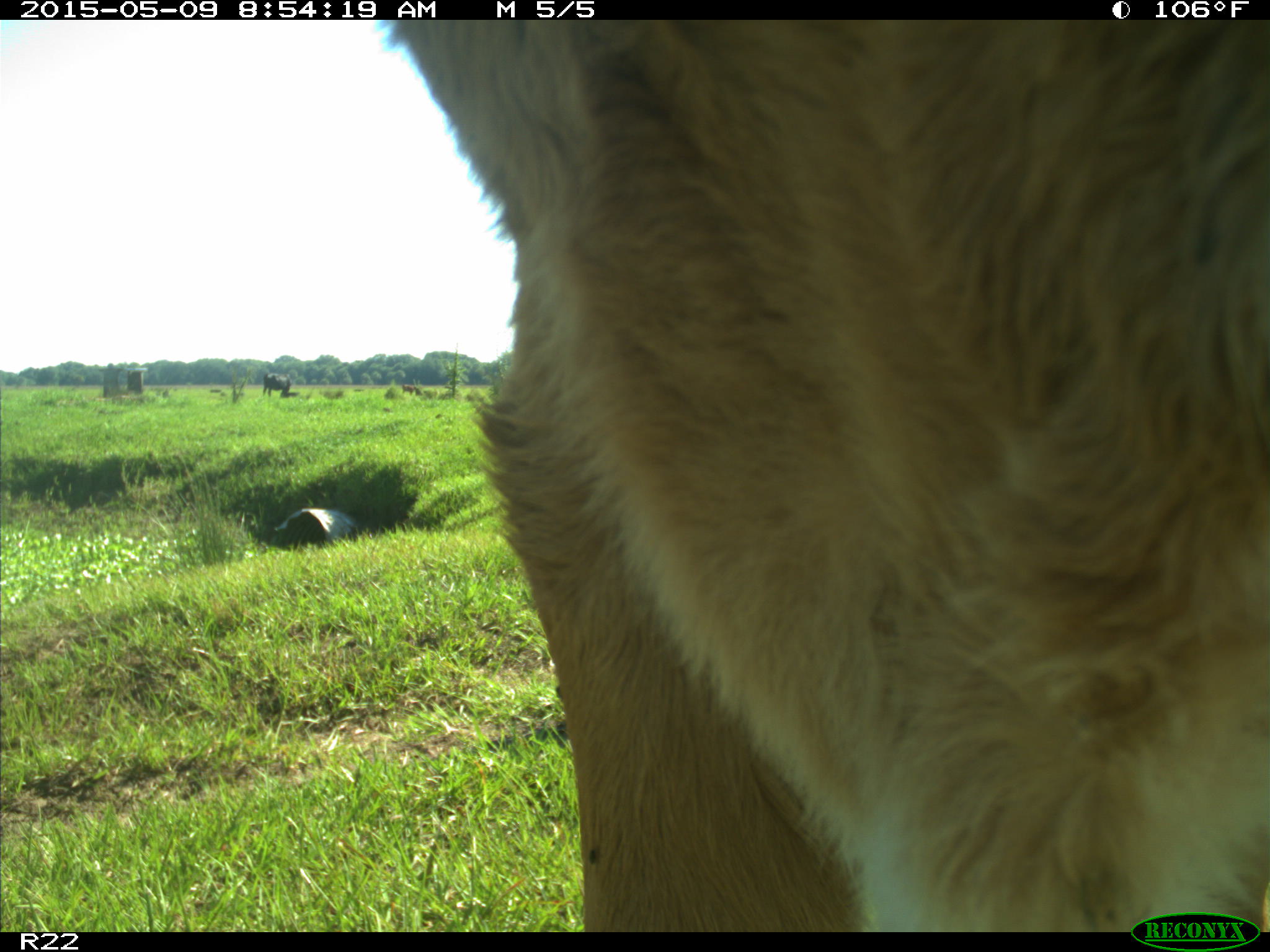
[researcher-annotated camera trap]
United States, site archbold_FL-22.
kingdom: Animalia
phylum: Chordata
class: Mammalia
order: Artiodactyla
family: Bovidae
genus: Bos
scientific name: Bos taurus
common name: domestic cow